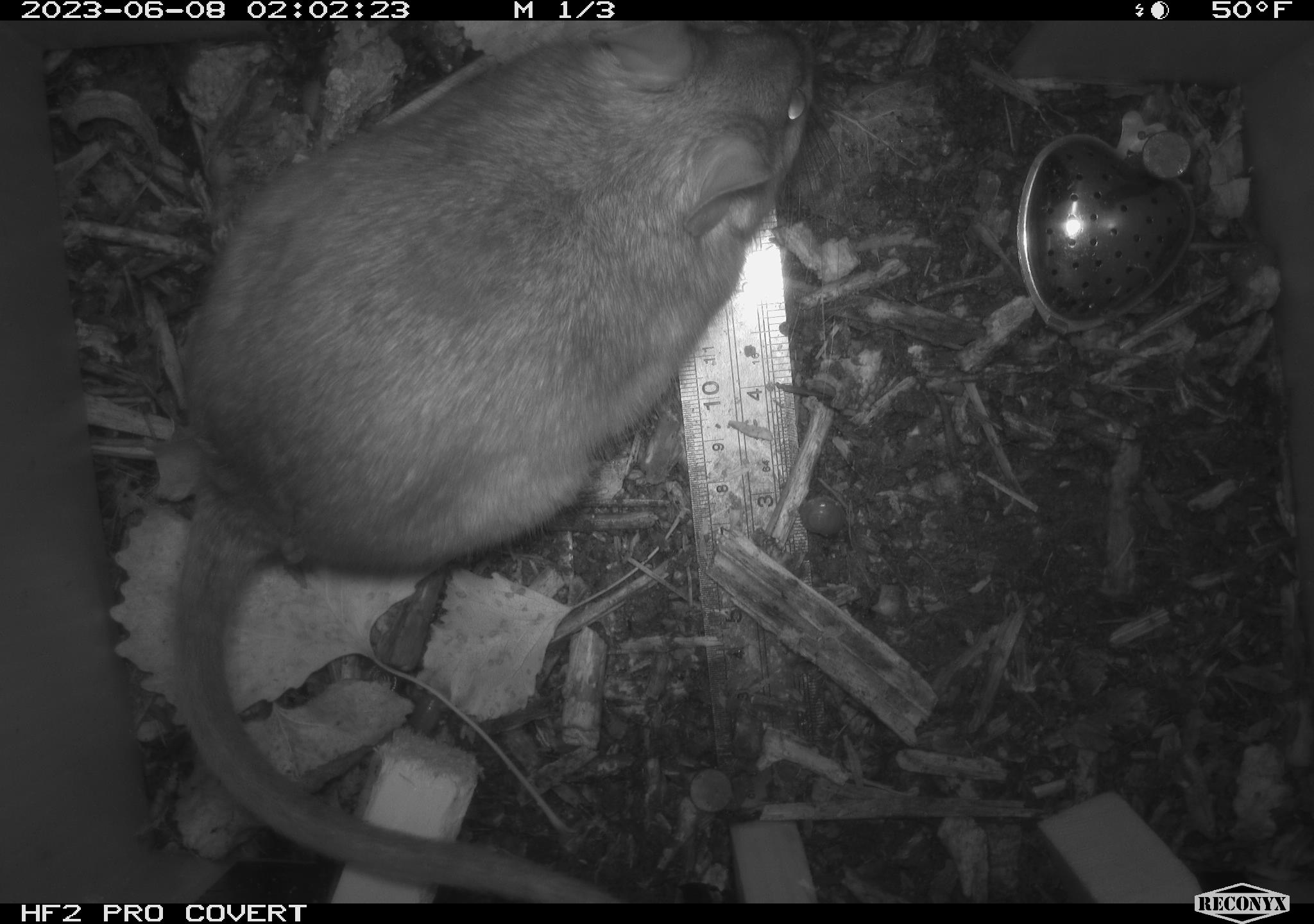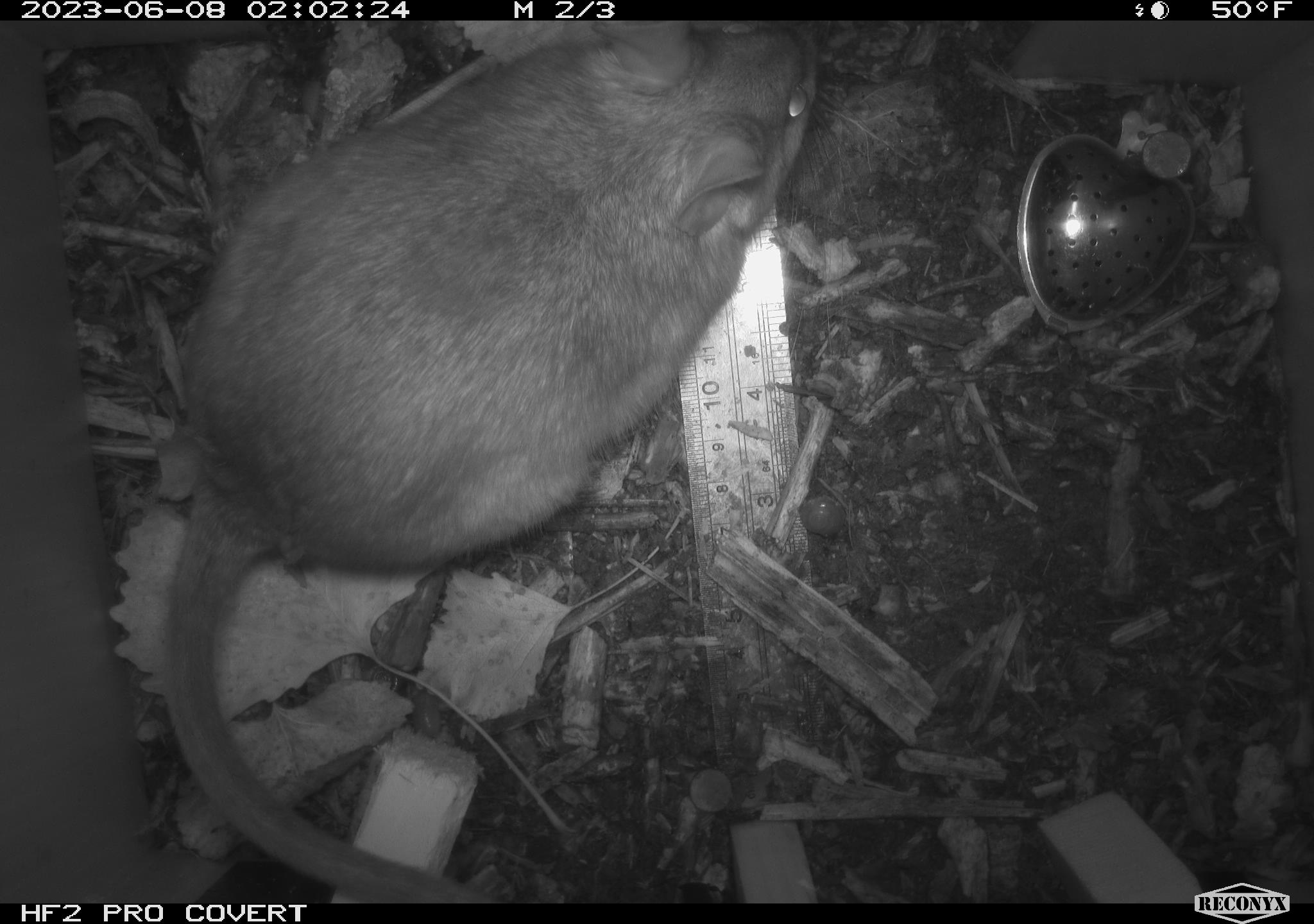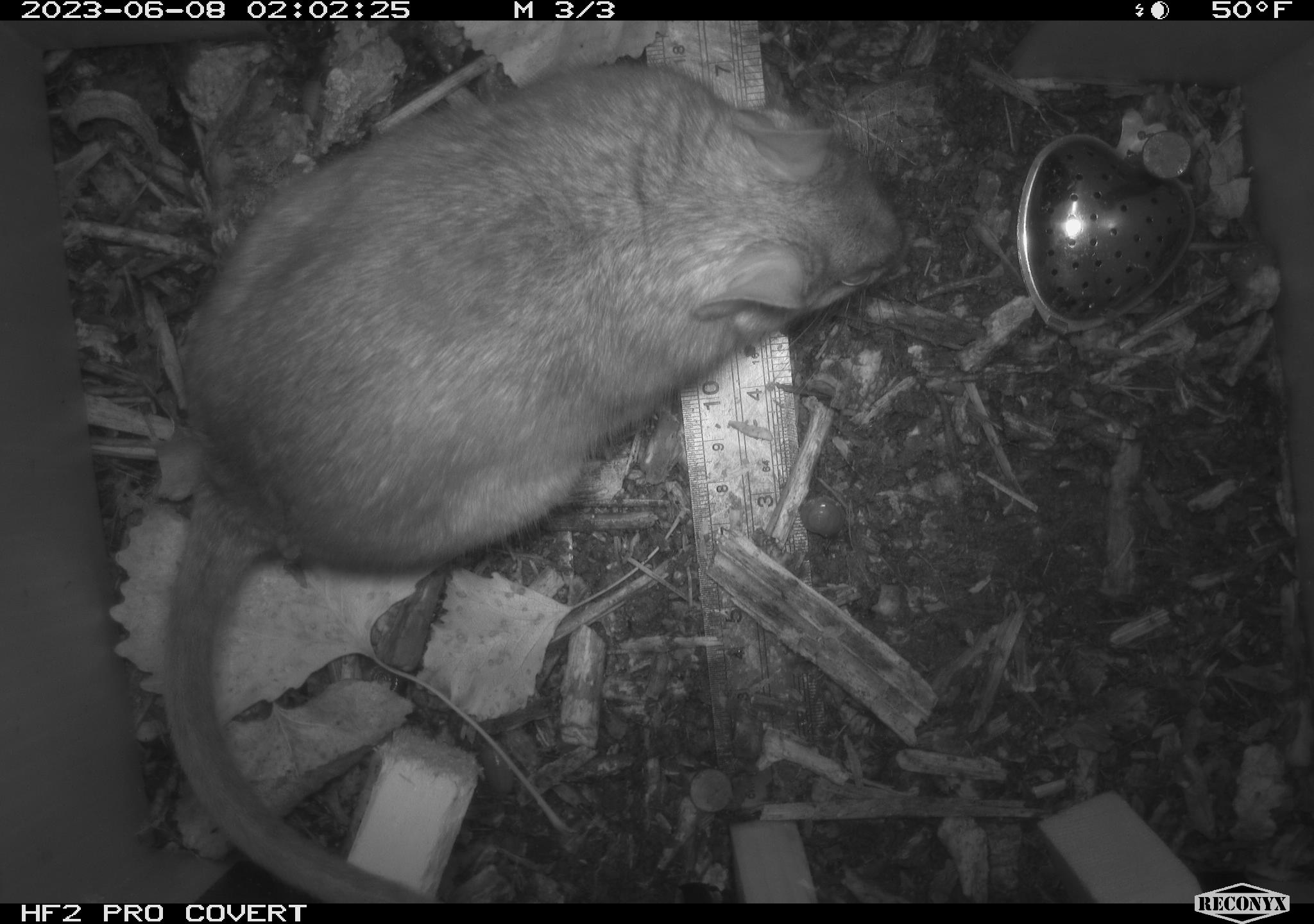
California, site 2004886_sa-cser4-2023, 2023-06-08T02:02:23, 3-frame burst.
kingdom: Animalia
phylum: Chordata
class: Mammalia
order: Rodentia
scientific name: Rodentia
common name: woodrat or rat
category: woodrat or rat species